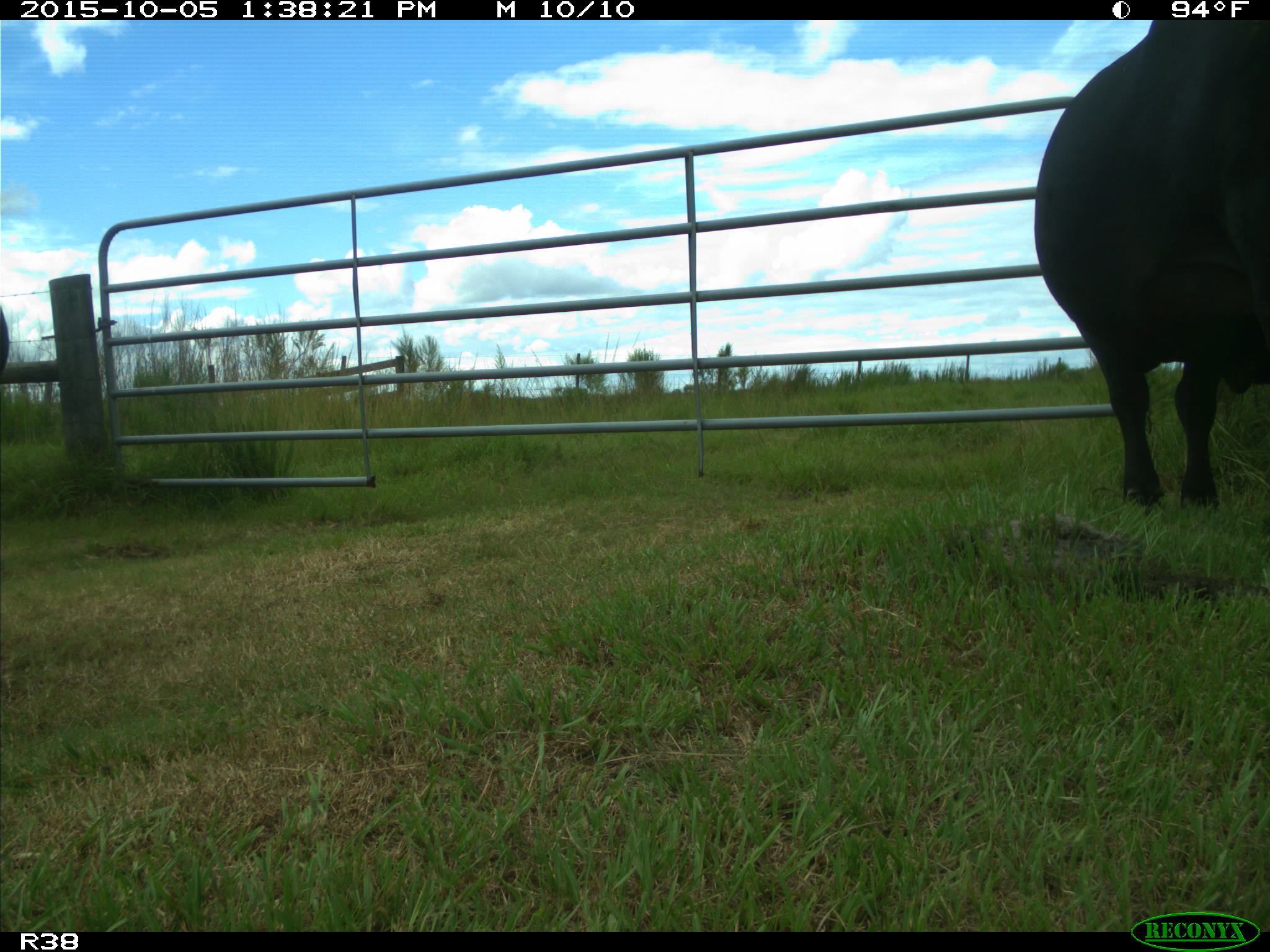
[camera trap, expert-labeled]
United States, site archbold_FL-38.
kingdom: Animalia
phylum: Chordata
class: Mammalia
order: Artiodactyla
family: Bovidae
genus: Bos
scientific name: Bos taurus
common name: domestic cow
Bos taurus (domestic cow).